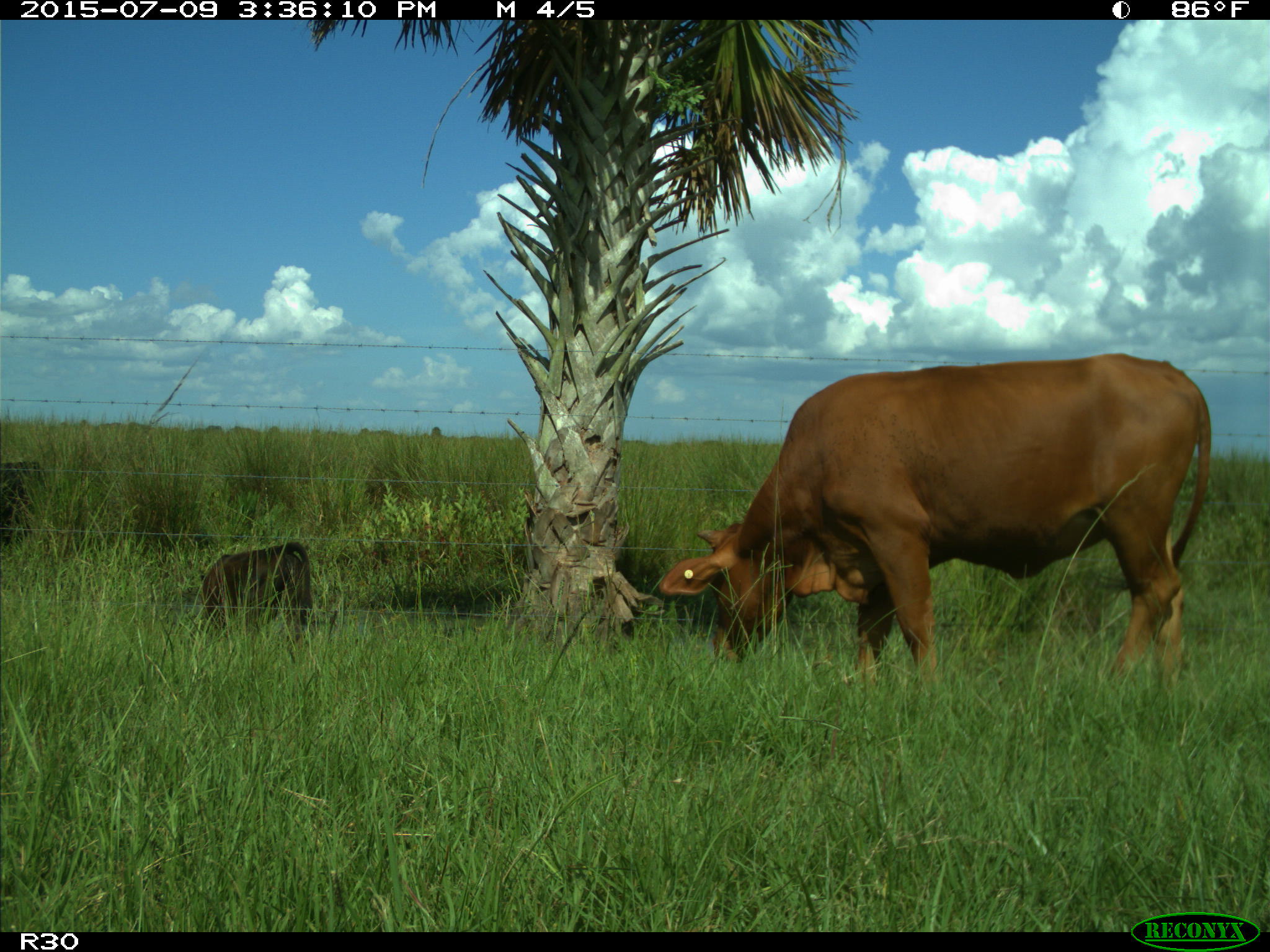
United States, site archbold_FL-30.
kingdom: Animalia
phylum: Chordata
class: Mammalia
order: Artiodactyla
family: Bovidae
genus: Bos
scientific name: Bos taurus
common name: domestic cow